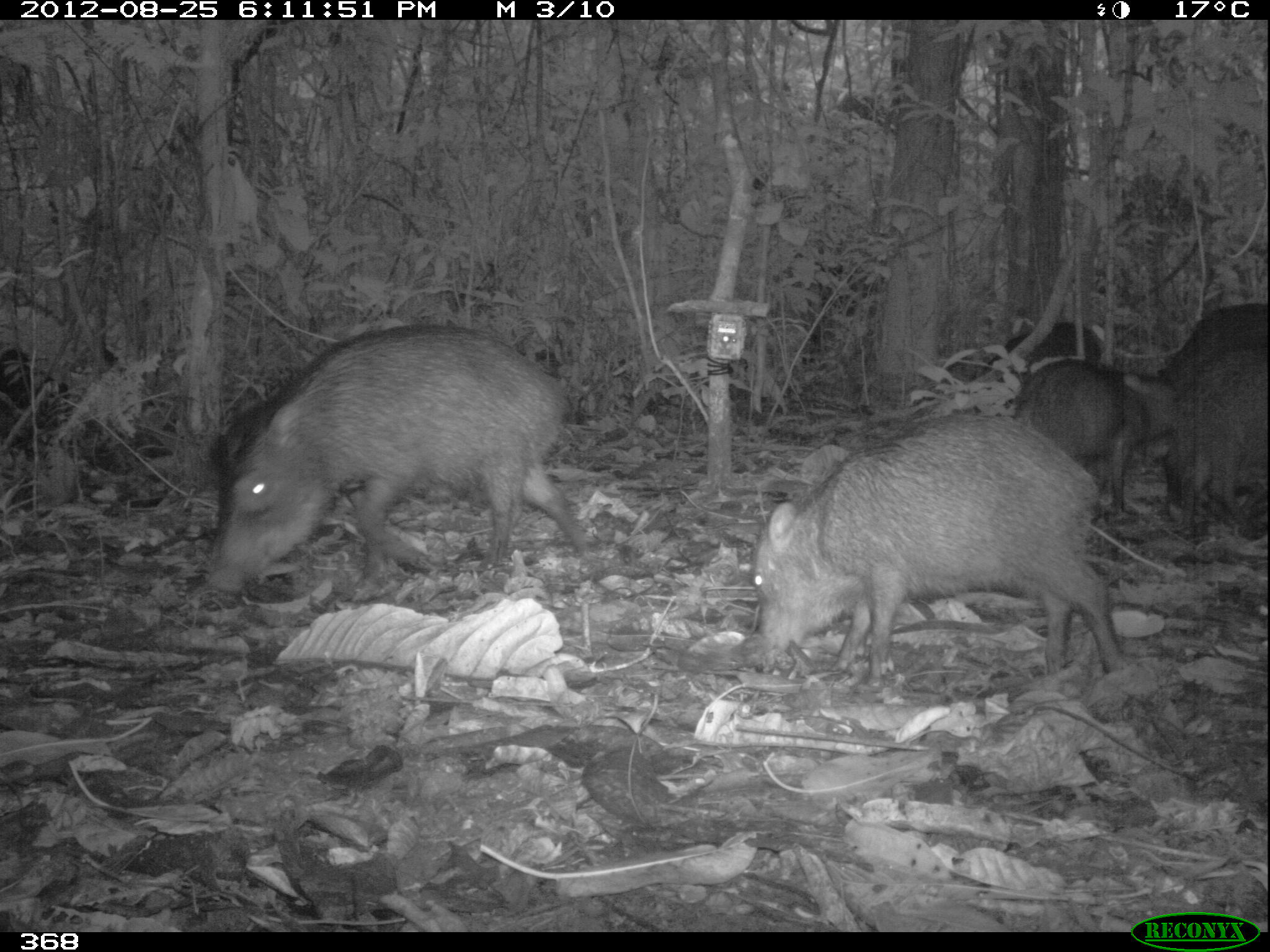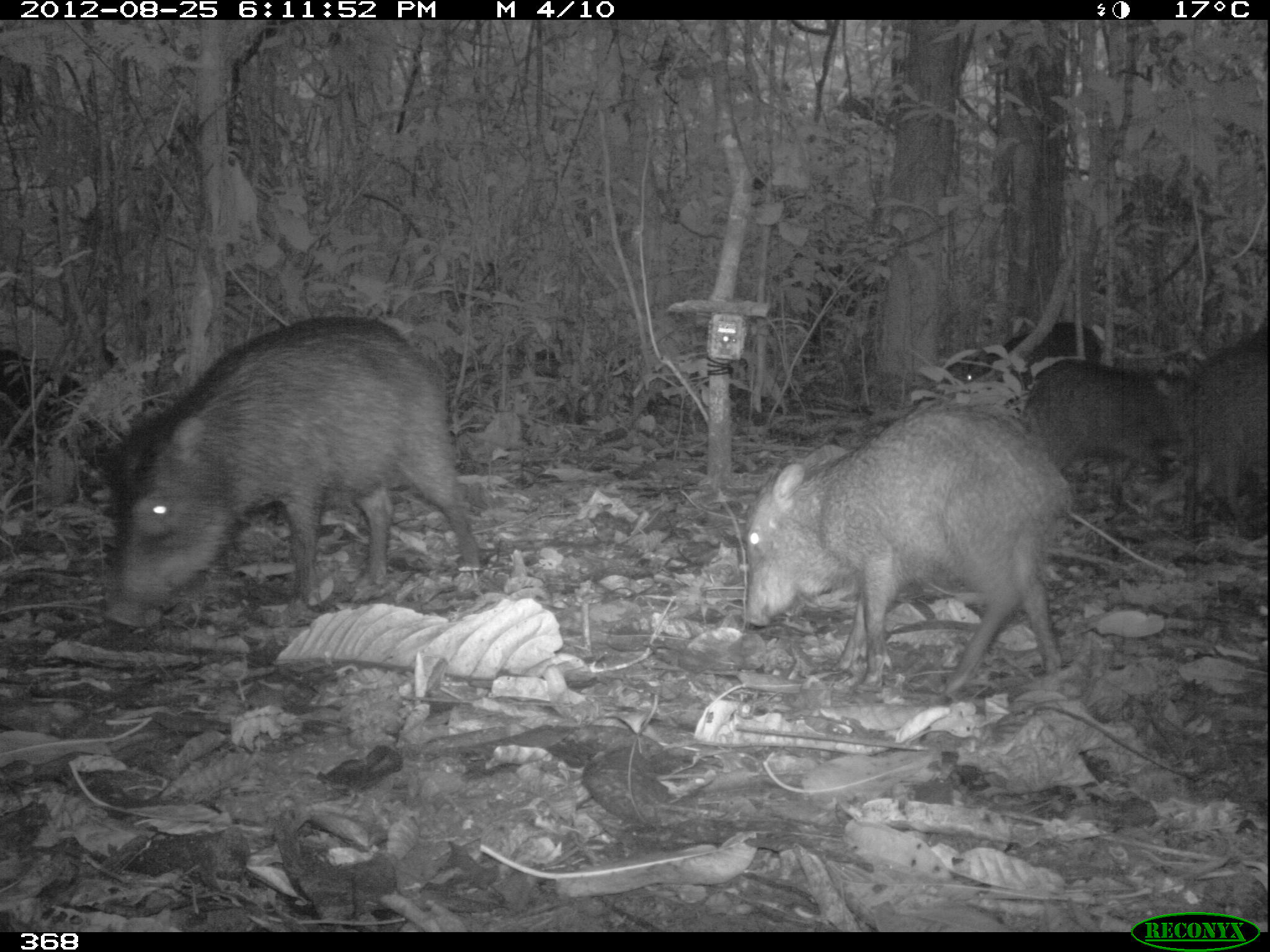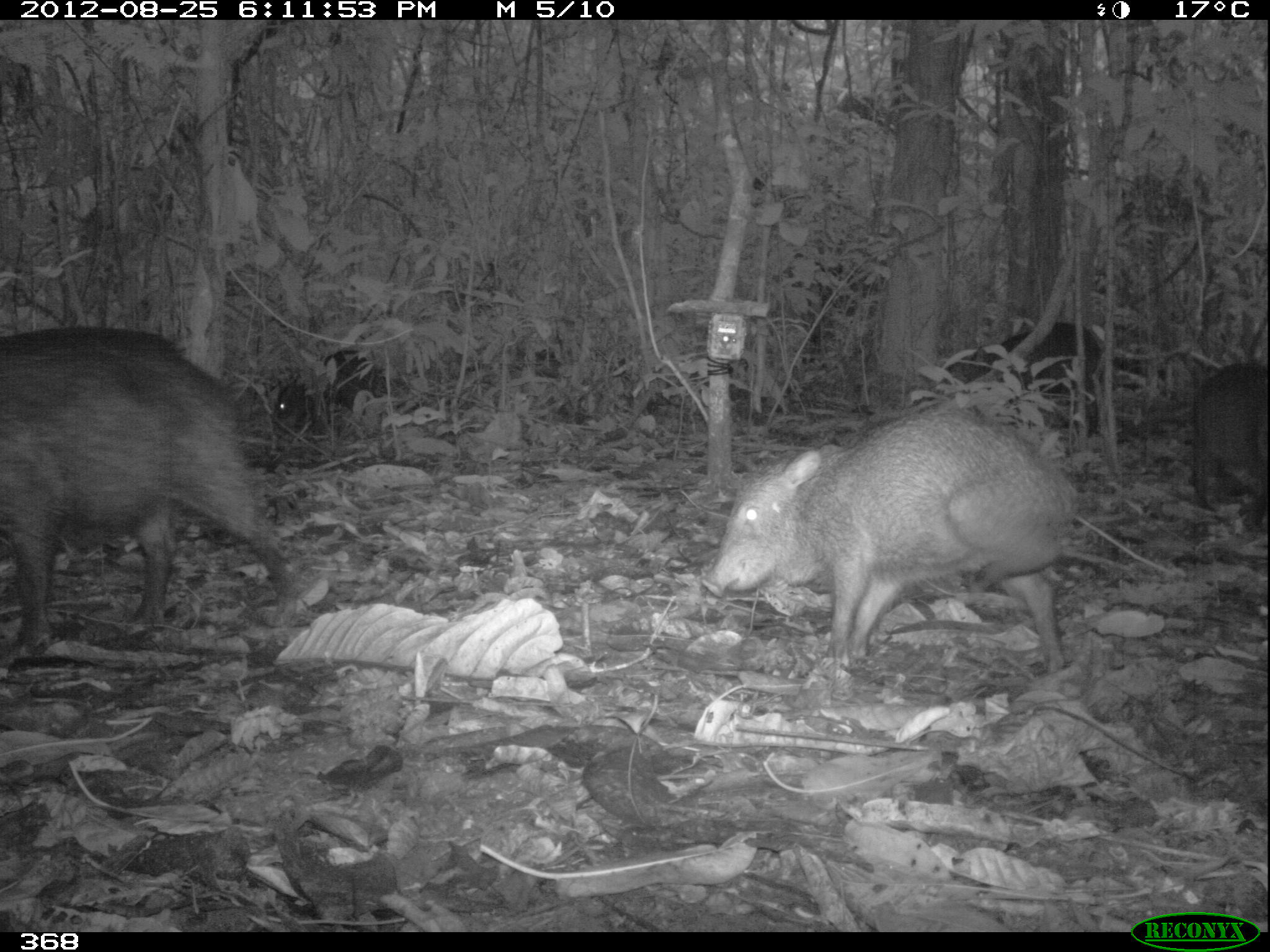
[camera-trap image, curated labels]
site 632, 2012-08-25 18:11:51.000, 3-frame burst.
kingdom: Animalia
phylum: Chordata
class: Mammalia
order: Artiodactyla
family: Tayassuidae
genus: Tayassu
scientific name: Tayassu pecari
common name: white-lipped peccary